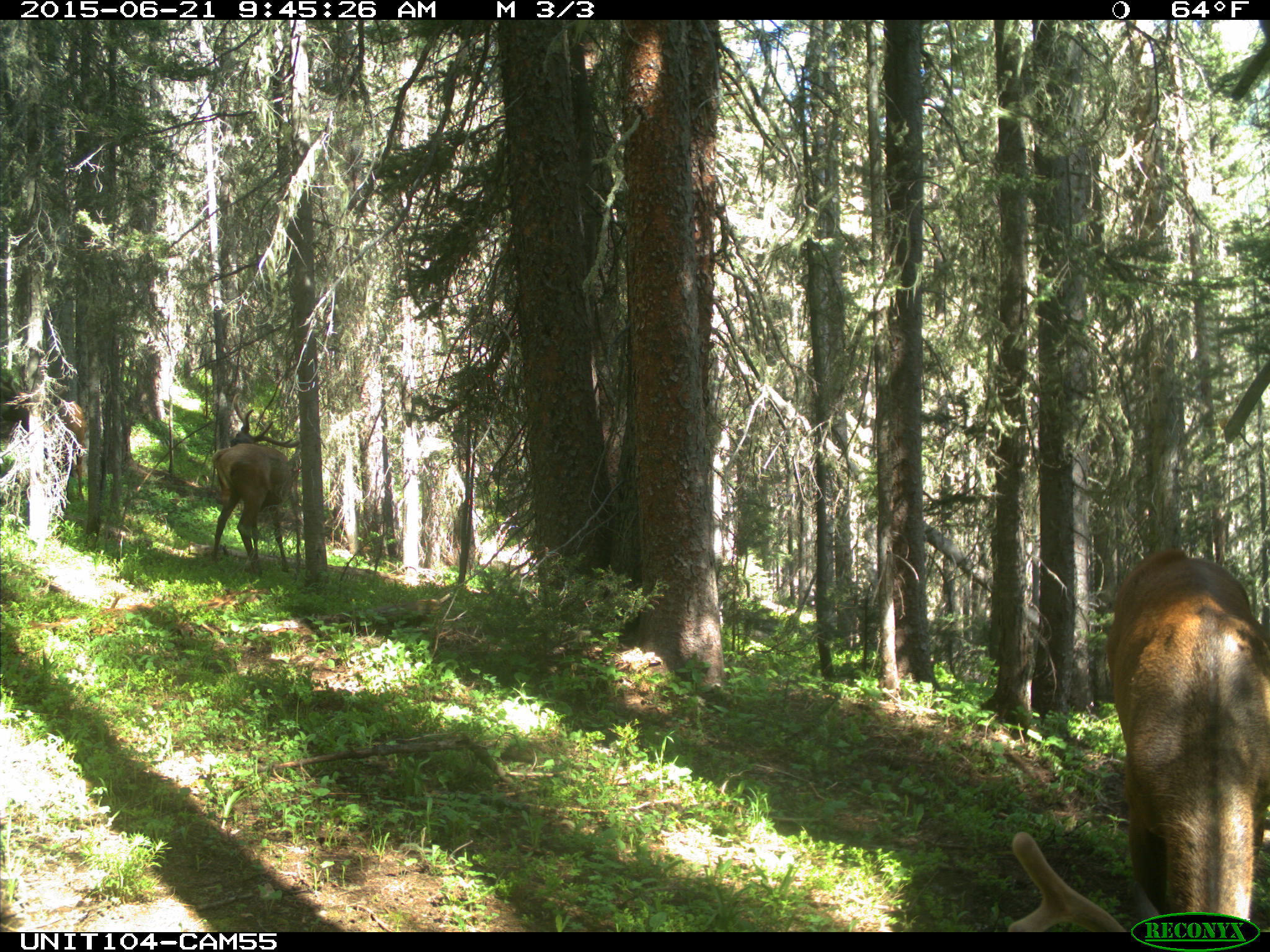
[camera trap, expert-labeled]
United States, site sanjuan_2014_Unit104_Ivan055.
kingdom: Animalia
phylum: Chordata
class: Mammalia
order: Artiodactyla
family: Cervidae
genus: Cervus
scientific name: Cervus elaphus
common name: red deer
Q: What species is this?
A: Cervus elaphus (red deer).